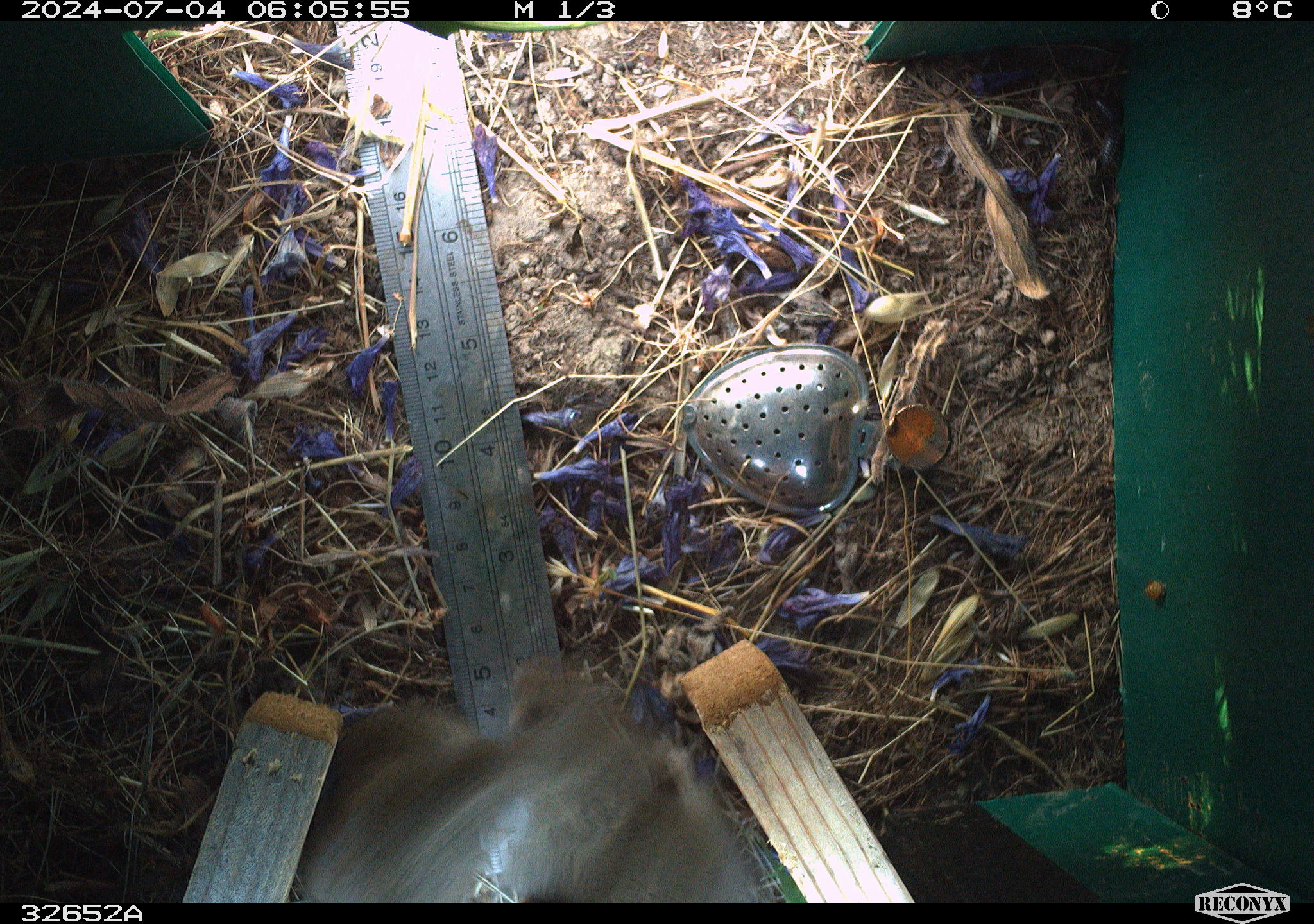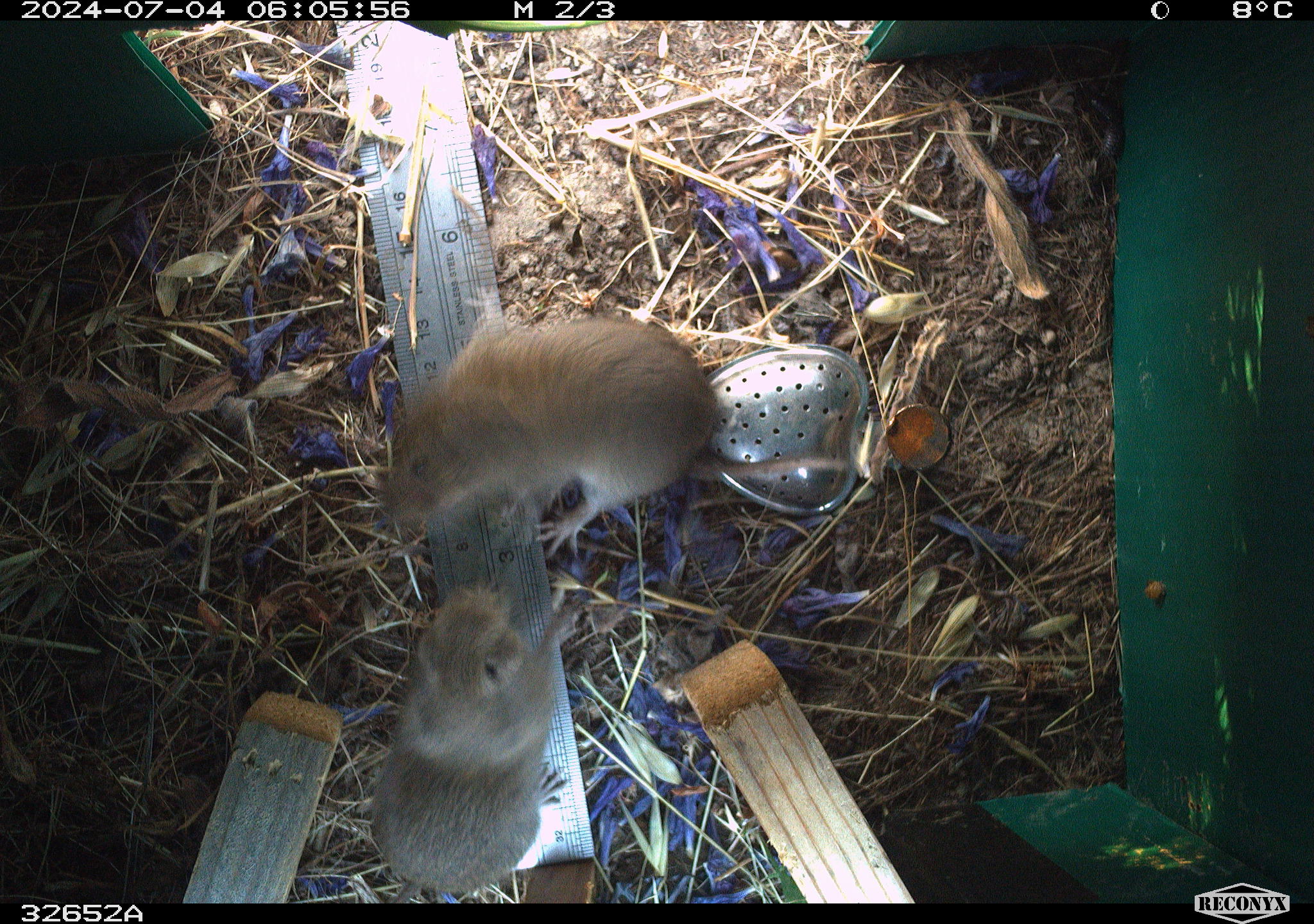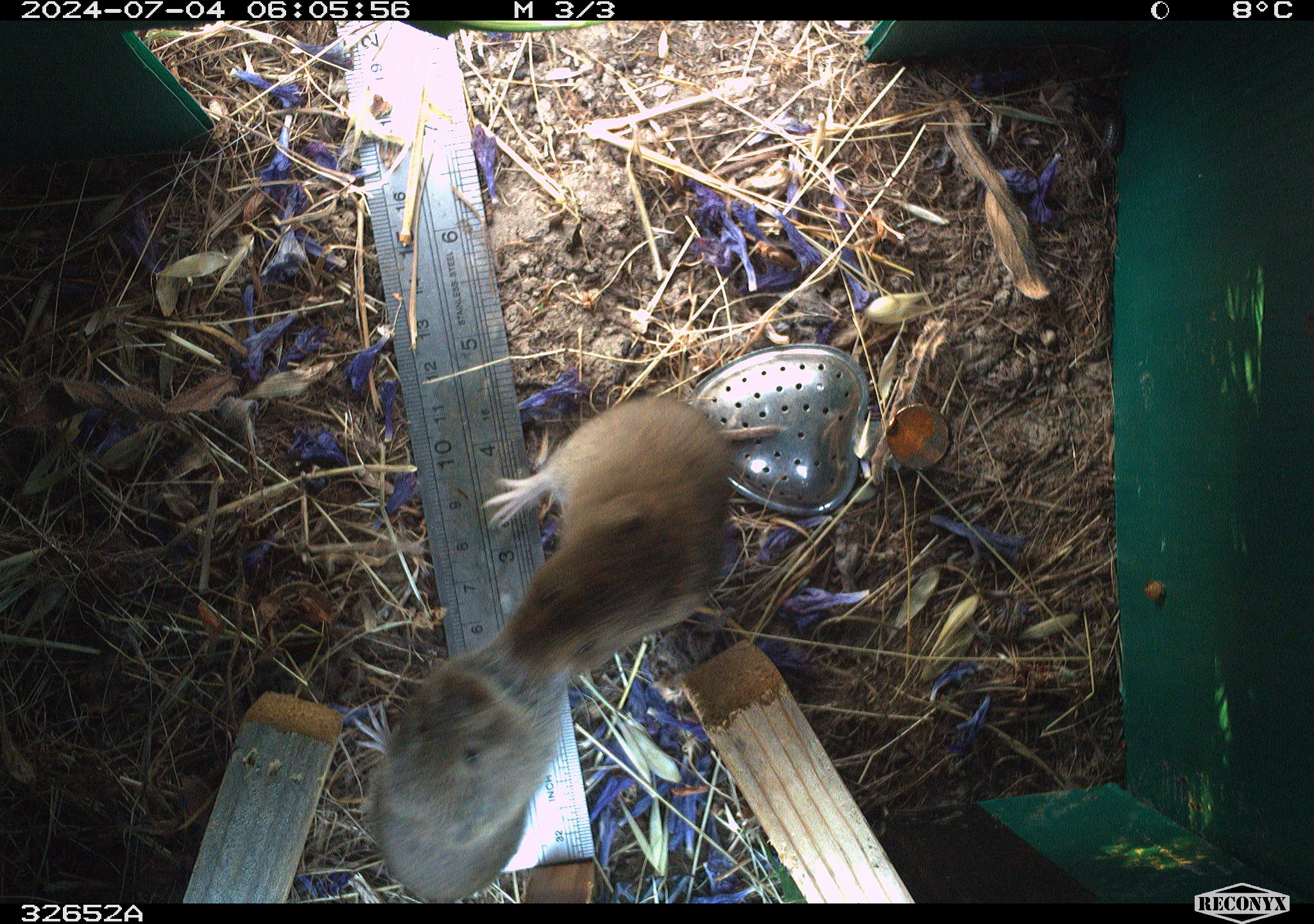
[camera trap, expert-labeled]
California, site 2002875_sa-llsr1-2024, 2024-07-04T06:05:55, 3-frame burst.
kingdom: Animalia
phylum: Chordata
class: Mammalia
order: Rodentia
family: Cricetidae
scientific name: Arvicolinae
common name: voles, lemmings, and muskrats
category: arvicolinae subfamily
Arvicolinae subfamily (voles, lemmings, and muskrats) (Arvicolinae).